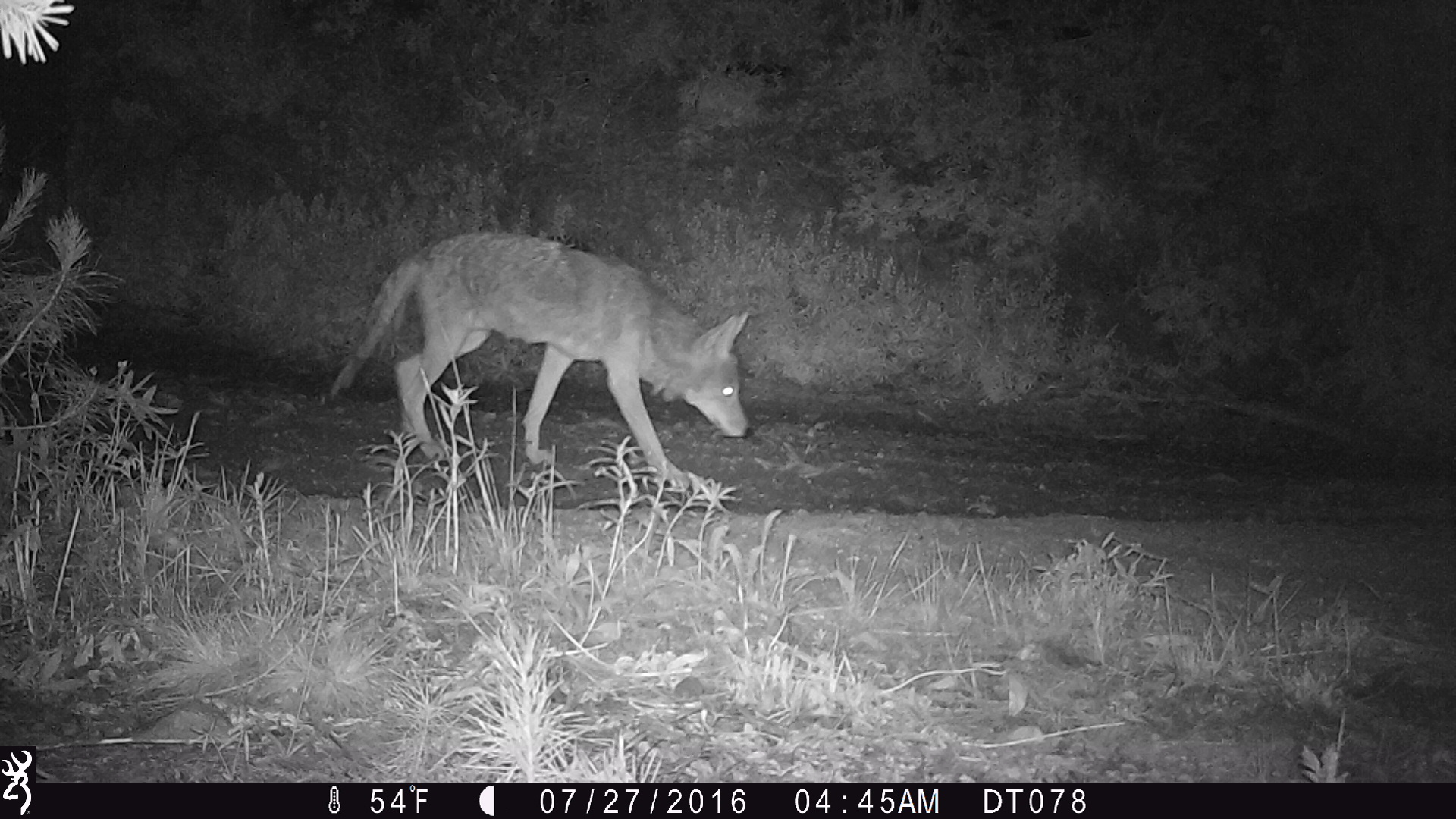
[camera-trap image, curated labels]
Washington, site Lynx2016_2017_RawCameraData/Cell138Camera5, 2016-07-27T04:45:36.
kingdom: Animalia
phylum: Chordata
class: Mammalia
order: Carnivora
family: Canidae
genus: Canis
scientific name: Canis latrans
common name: coyote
Canis latrans (coyote). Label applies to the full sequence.